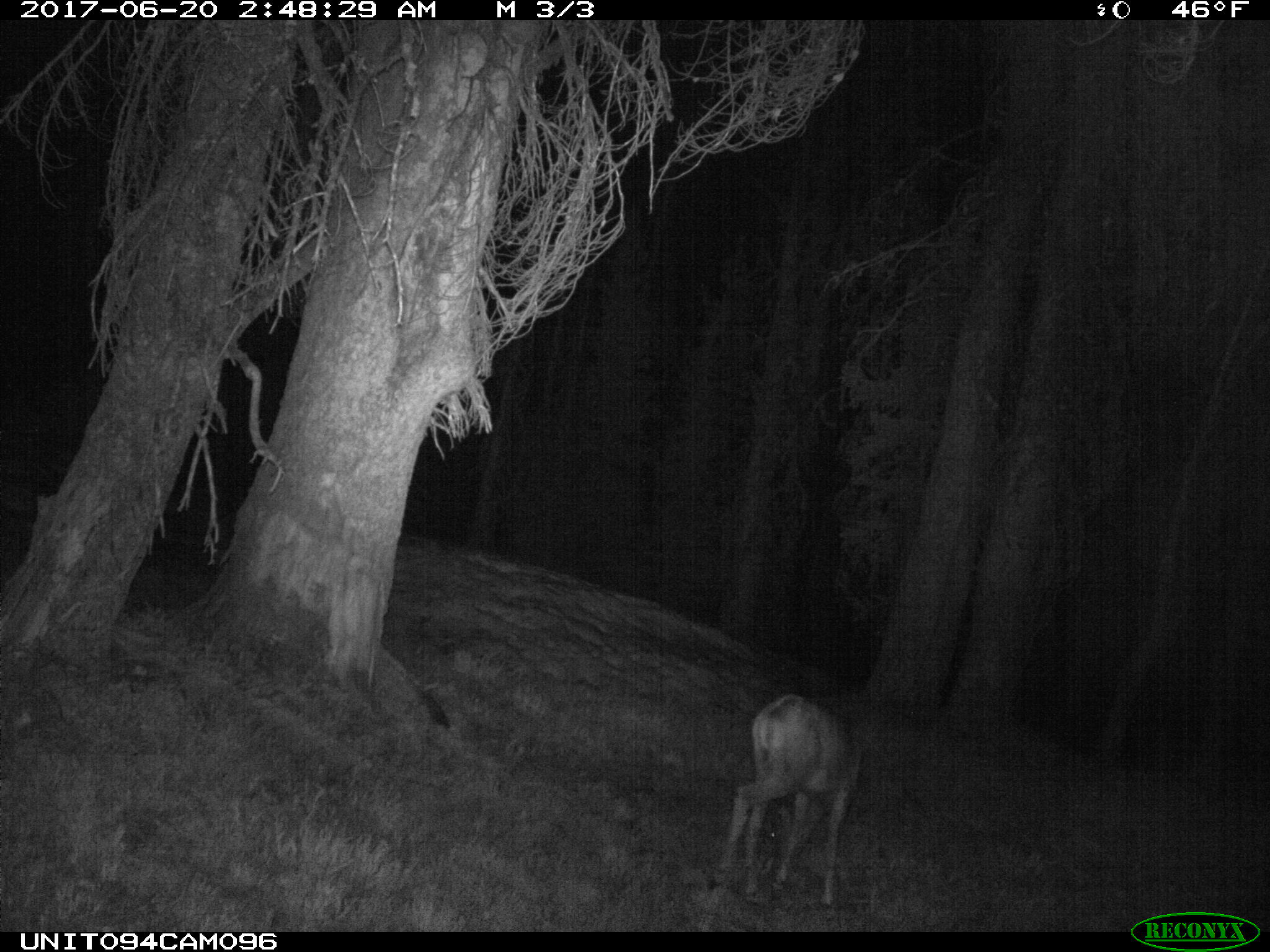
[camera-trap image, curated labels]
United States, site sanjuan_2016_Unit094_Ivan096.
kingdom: Animalia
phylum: Chordata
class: Mammalia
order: Artiodactyla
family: Cervidae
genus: Odocoileus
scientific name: Odocoileus hemionus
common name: mule deer